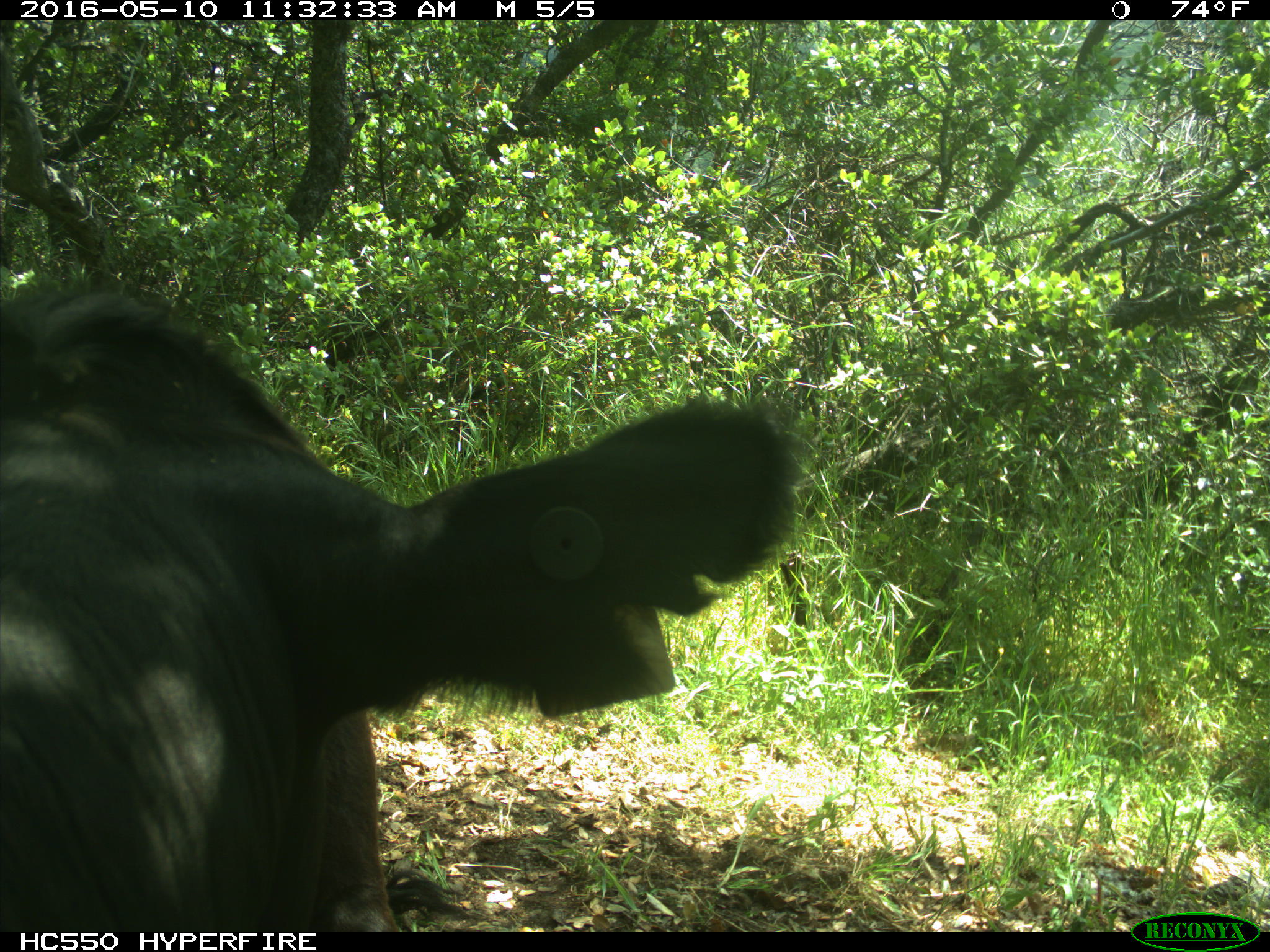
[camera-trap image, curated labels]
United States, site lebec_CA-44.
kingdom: Animalia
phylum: Chordata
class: Mammalia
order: Artiodactyla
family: Bovidae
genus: Bos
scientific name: Bos taurus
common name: domestic cow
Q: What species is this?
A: Bos taurus (domestic cow).